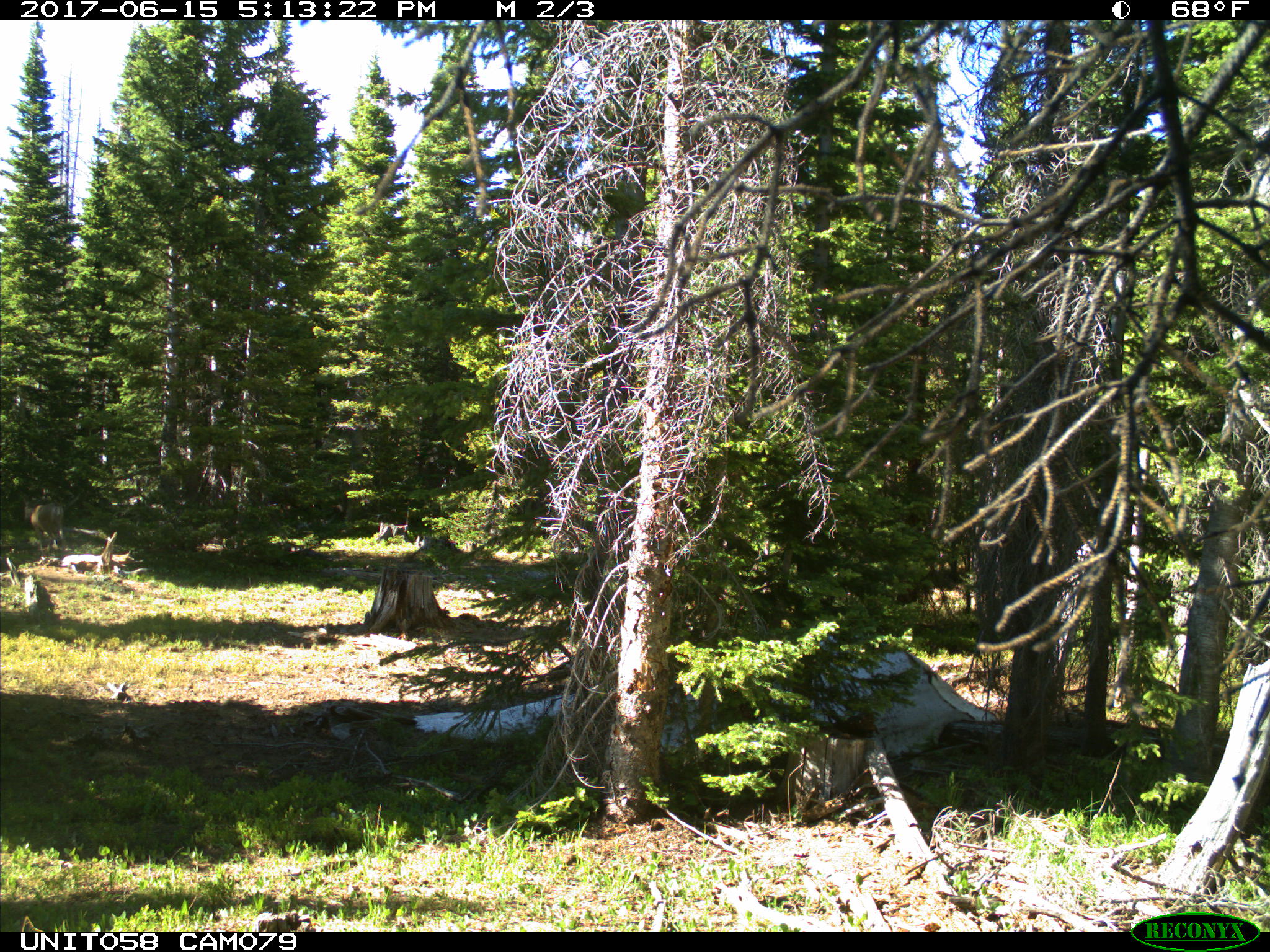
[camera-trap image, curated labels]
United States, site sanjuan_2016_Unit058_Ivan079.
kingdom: Animalia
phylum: Chordata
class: Mammalia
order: Artiodactyla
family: Cervidae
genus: Odocoileus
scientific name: Odocoileus hemionus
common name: mule deer